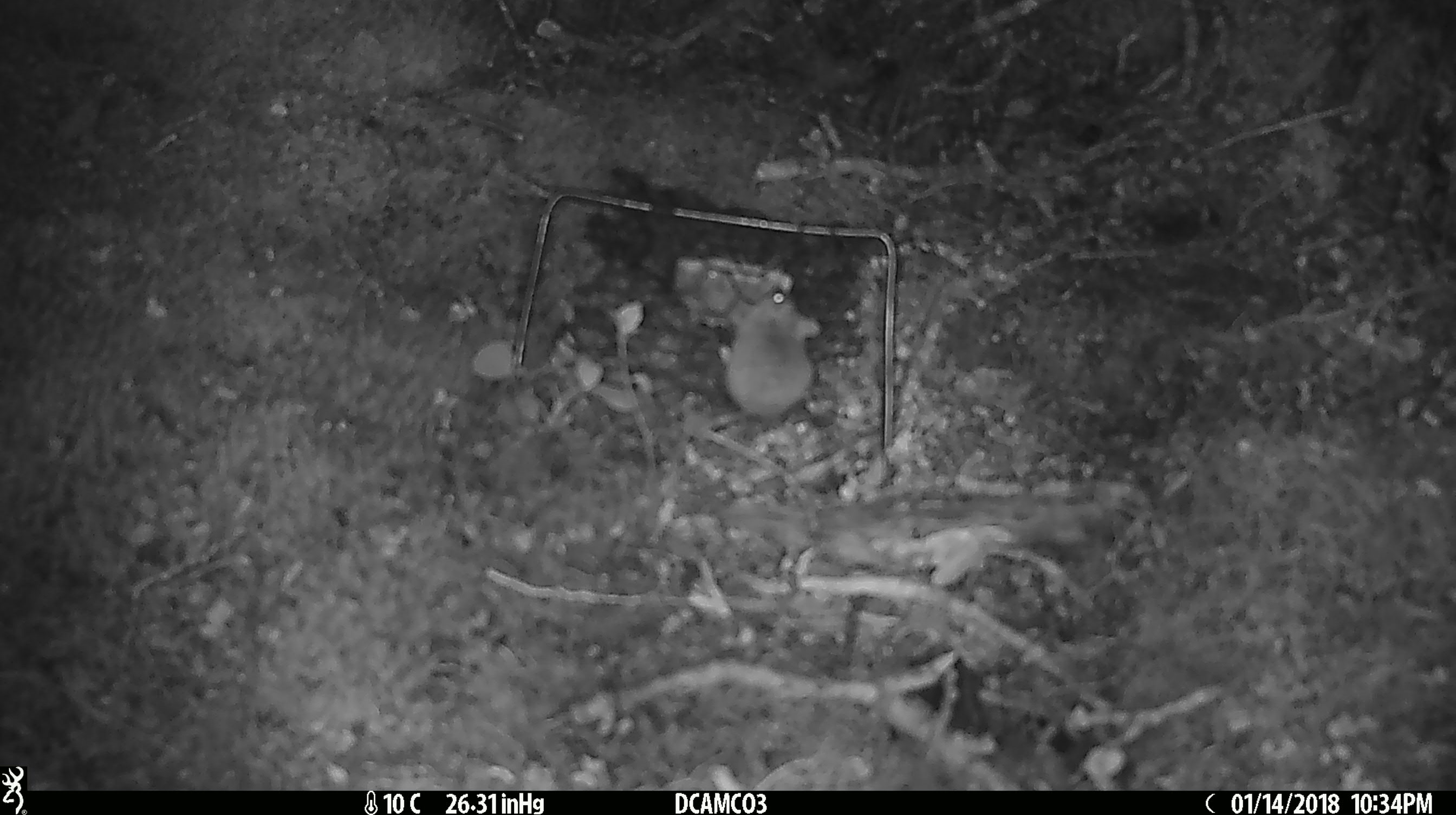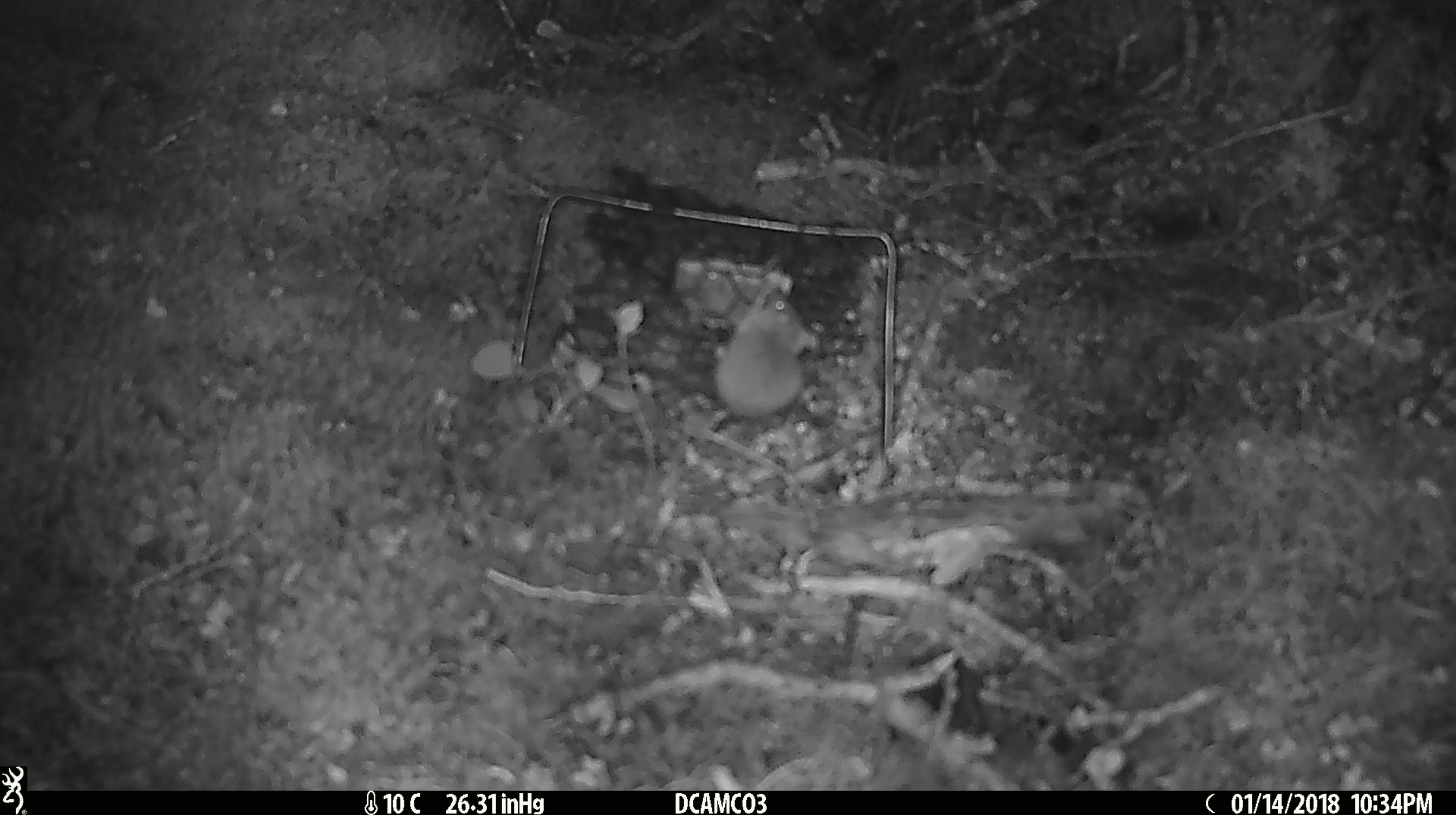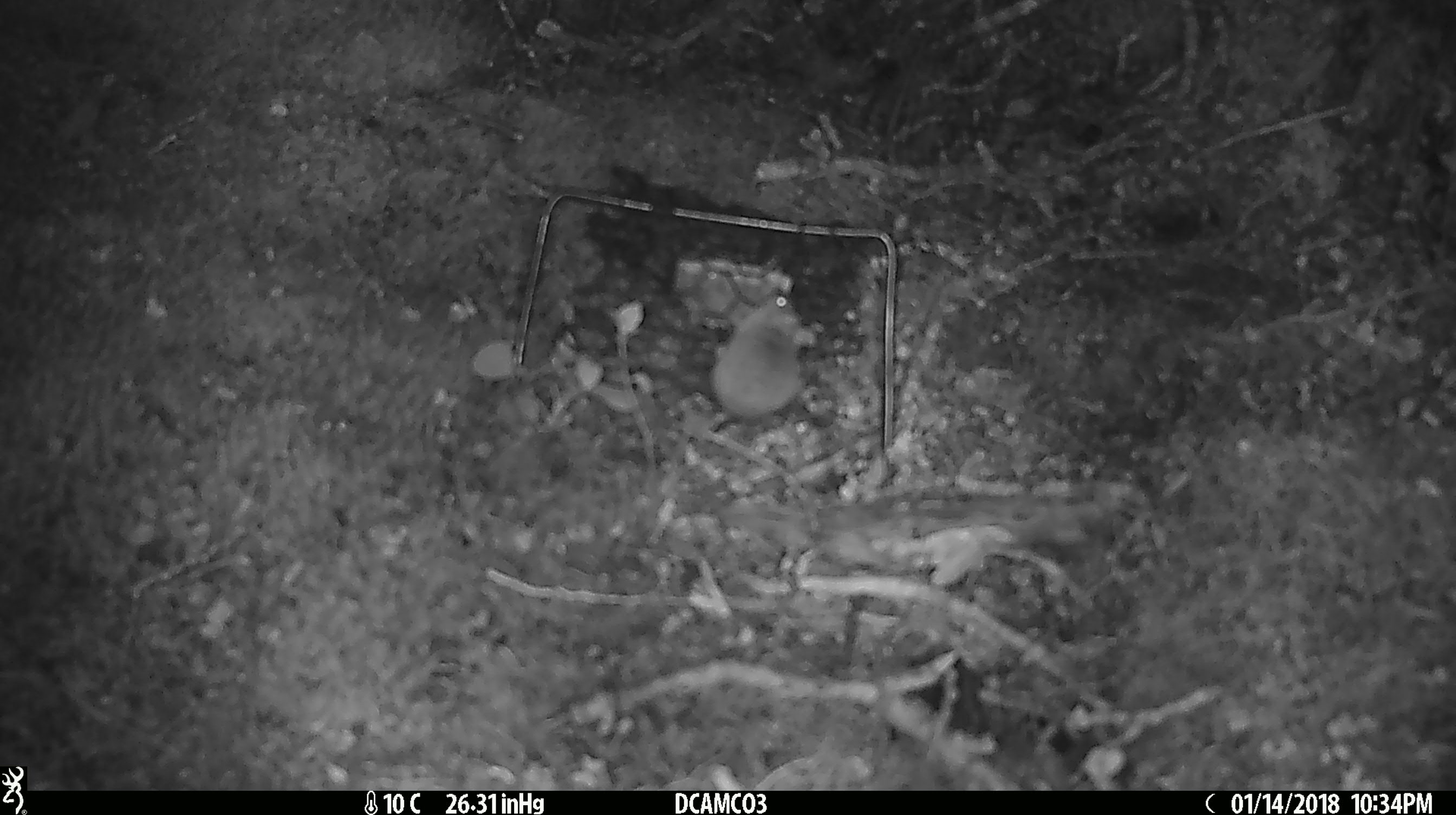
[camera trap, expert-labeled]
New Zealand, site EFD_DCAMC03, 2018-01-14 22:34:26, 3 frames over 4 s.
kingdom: Animalia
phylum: Chordata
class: Mammalia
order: Rodentia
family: Muridae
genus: Mus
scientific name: Mus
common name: mouse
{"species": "mouse (Mus)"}